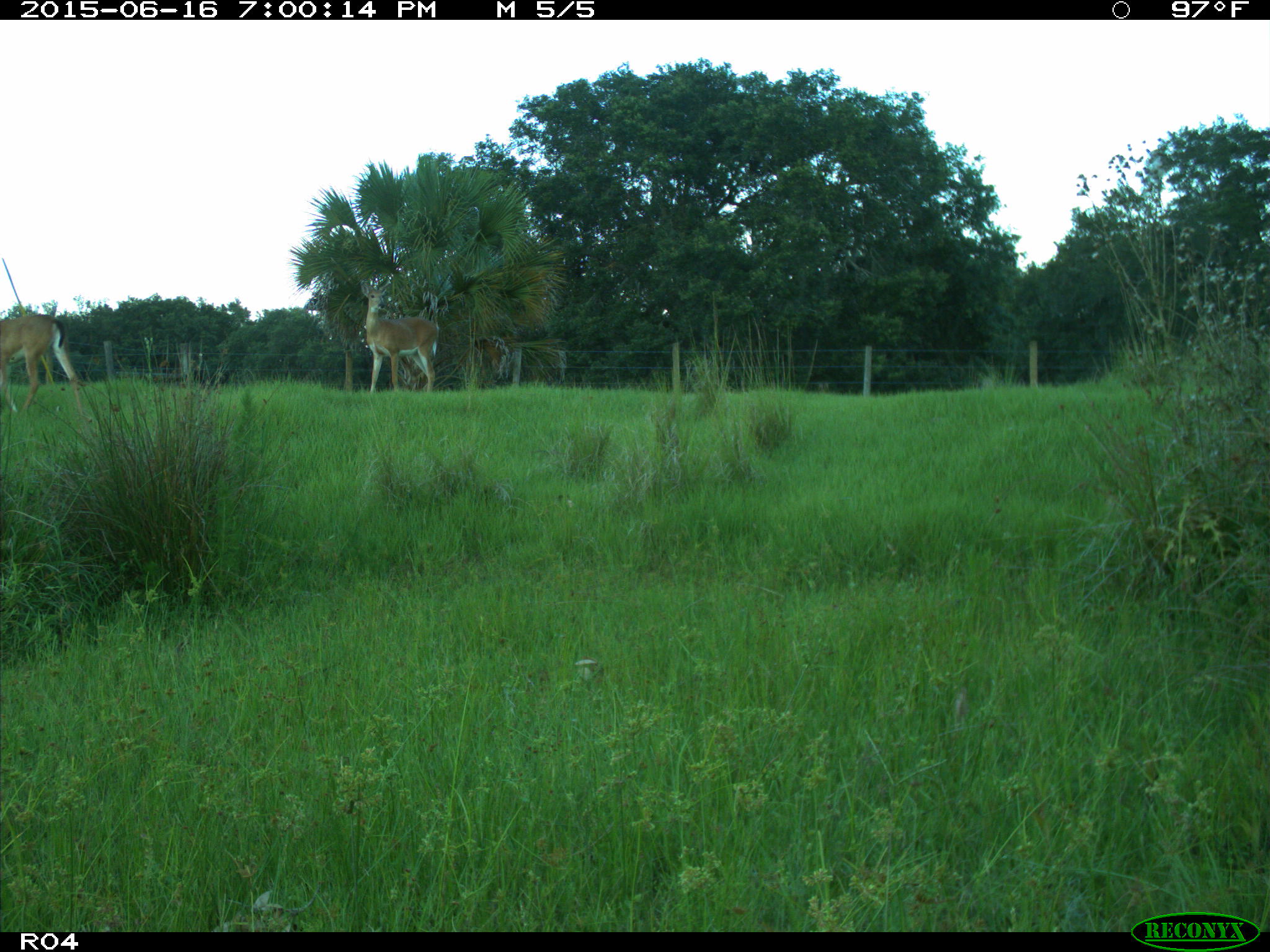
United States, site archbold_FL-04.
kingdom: Animalia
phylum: Chordata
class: Mammalia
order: Artiodactyla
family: Cervidae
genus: Odocoileus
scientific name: Odocoileus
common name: deer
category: unidentified deer